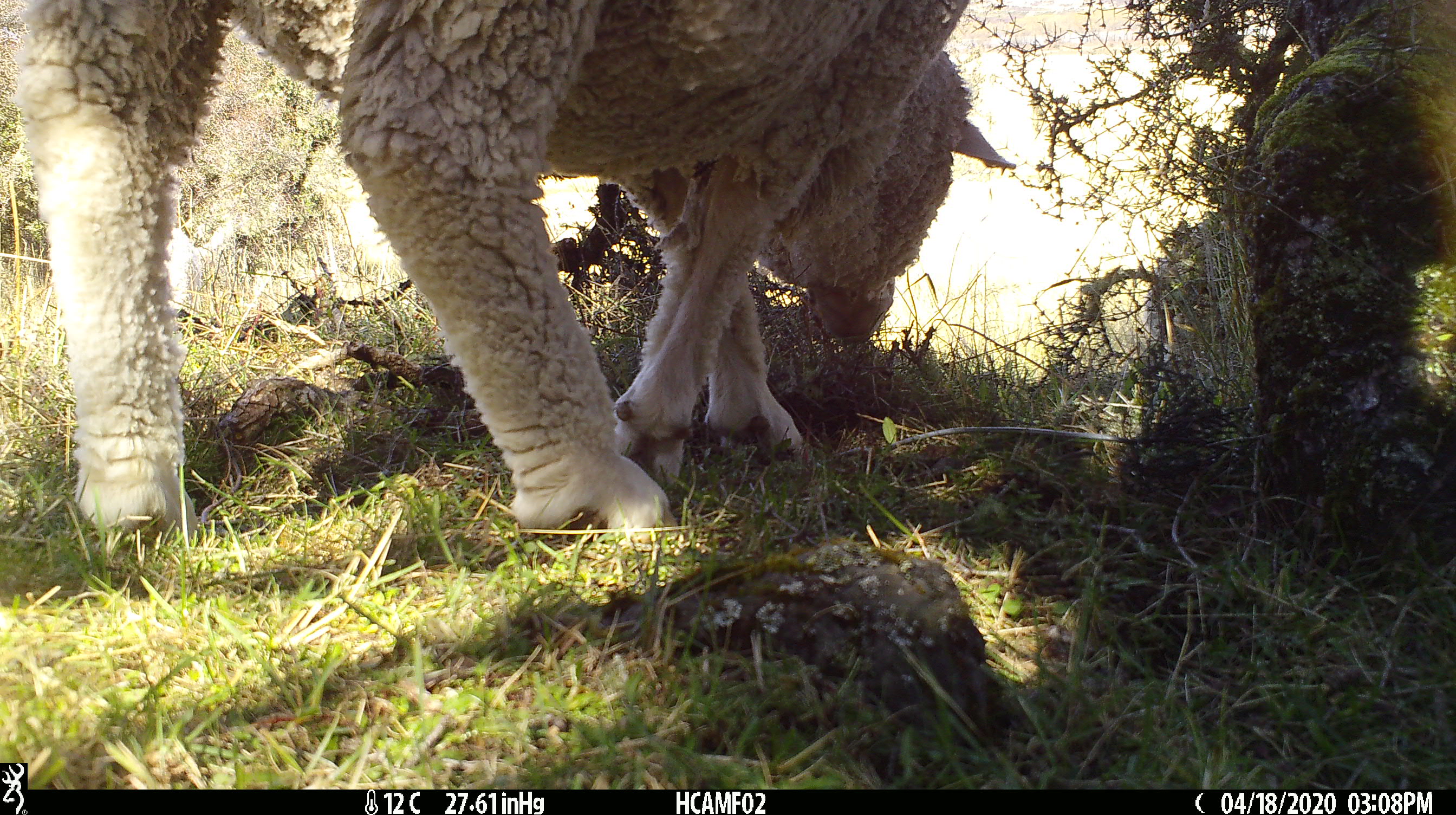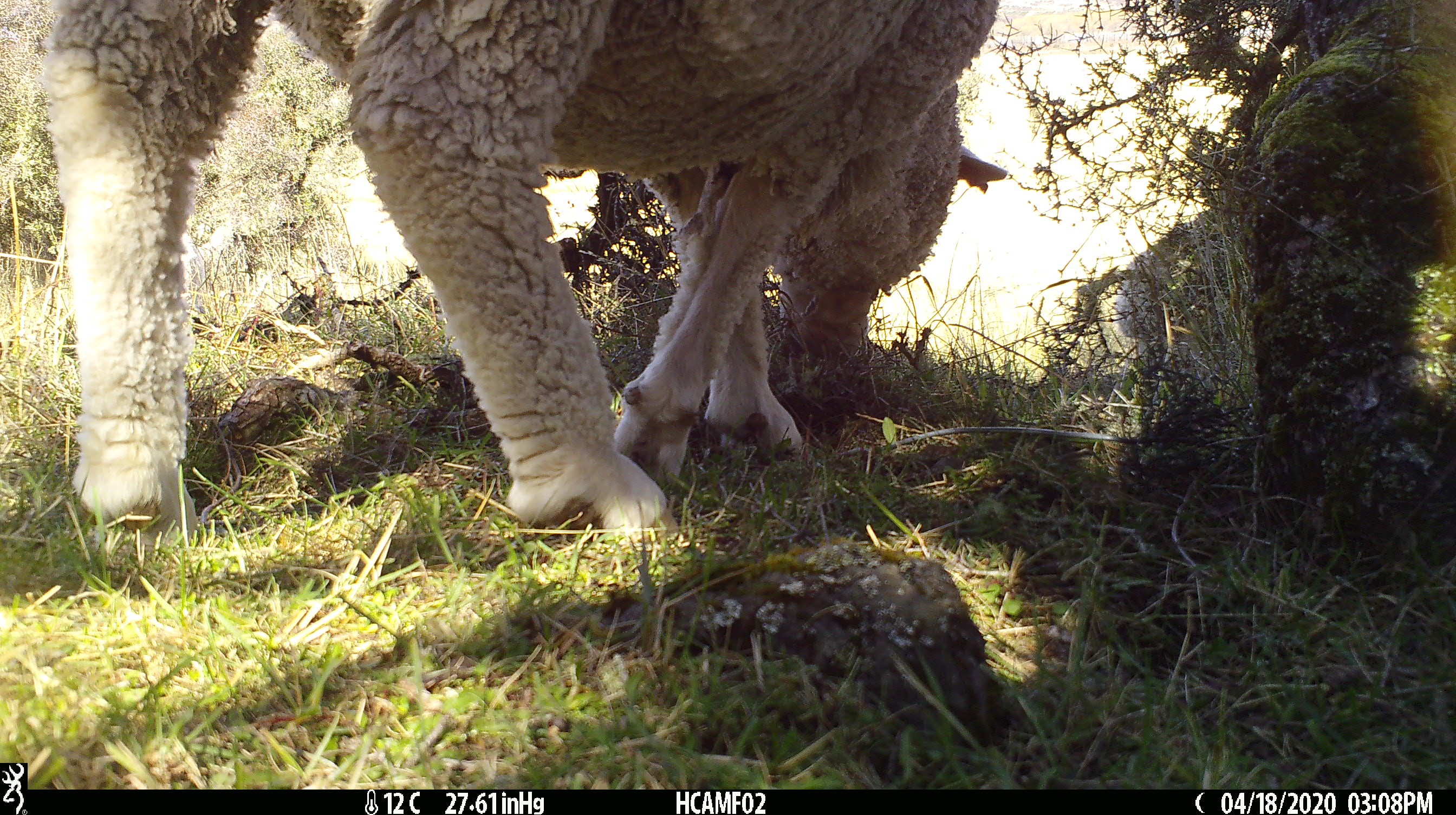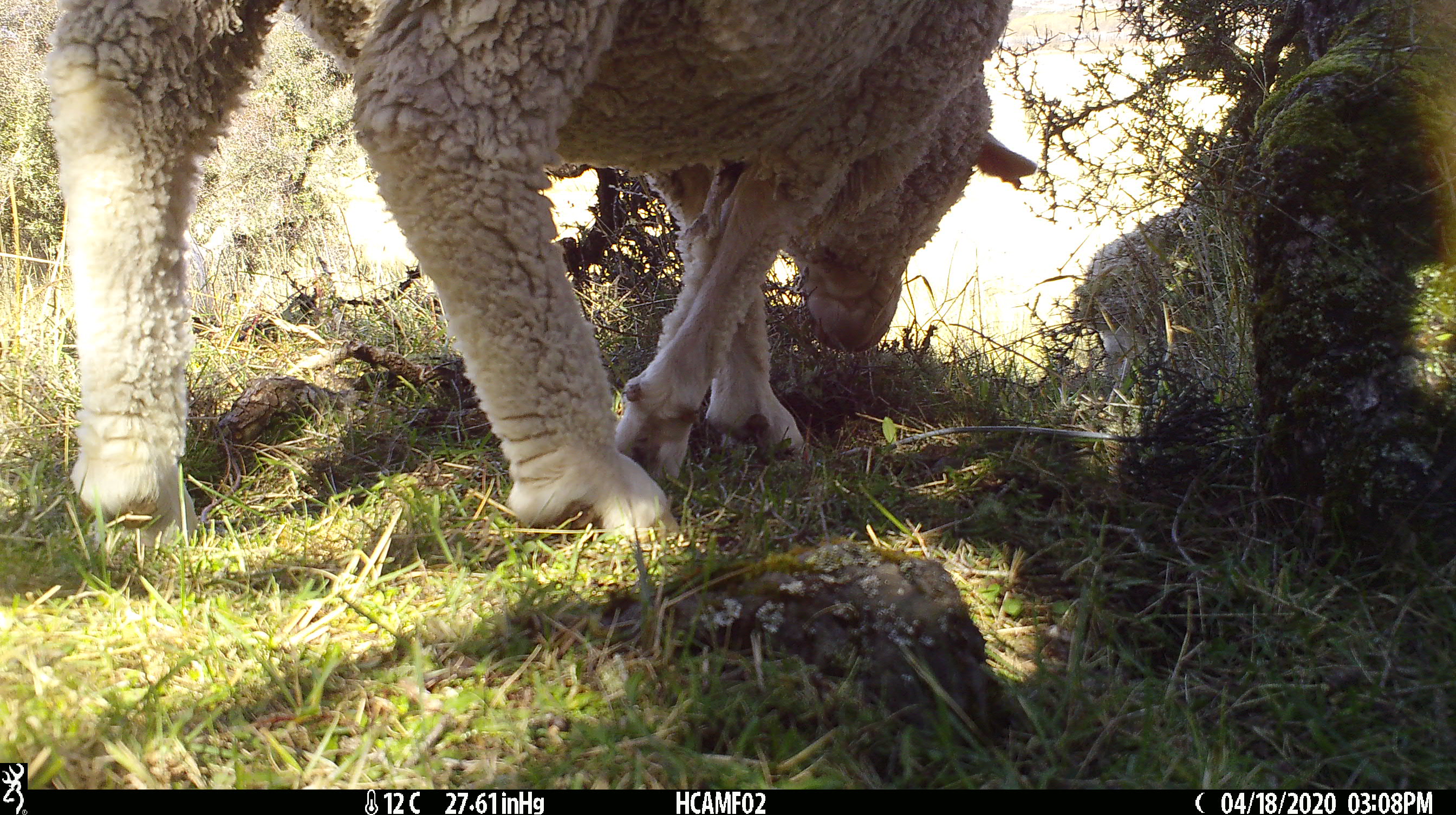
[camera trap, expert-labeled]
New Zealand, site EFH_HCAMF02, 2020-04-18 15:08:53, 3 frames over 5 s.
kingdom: Animalia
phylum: Chordata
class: Mammalia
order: Artiodactyla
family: Bovidae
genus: Ovis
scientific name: Ovis aries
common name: domestic sheep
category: sheep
Sheep (domestic sheep) (Ovis aries).